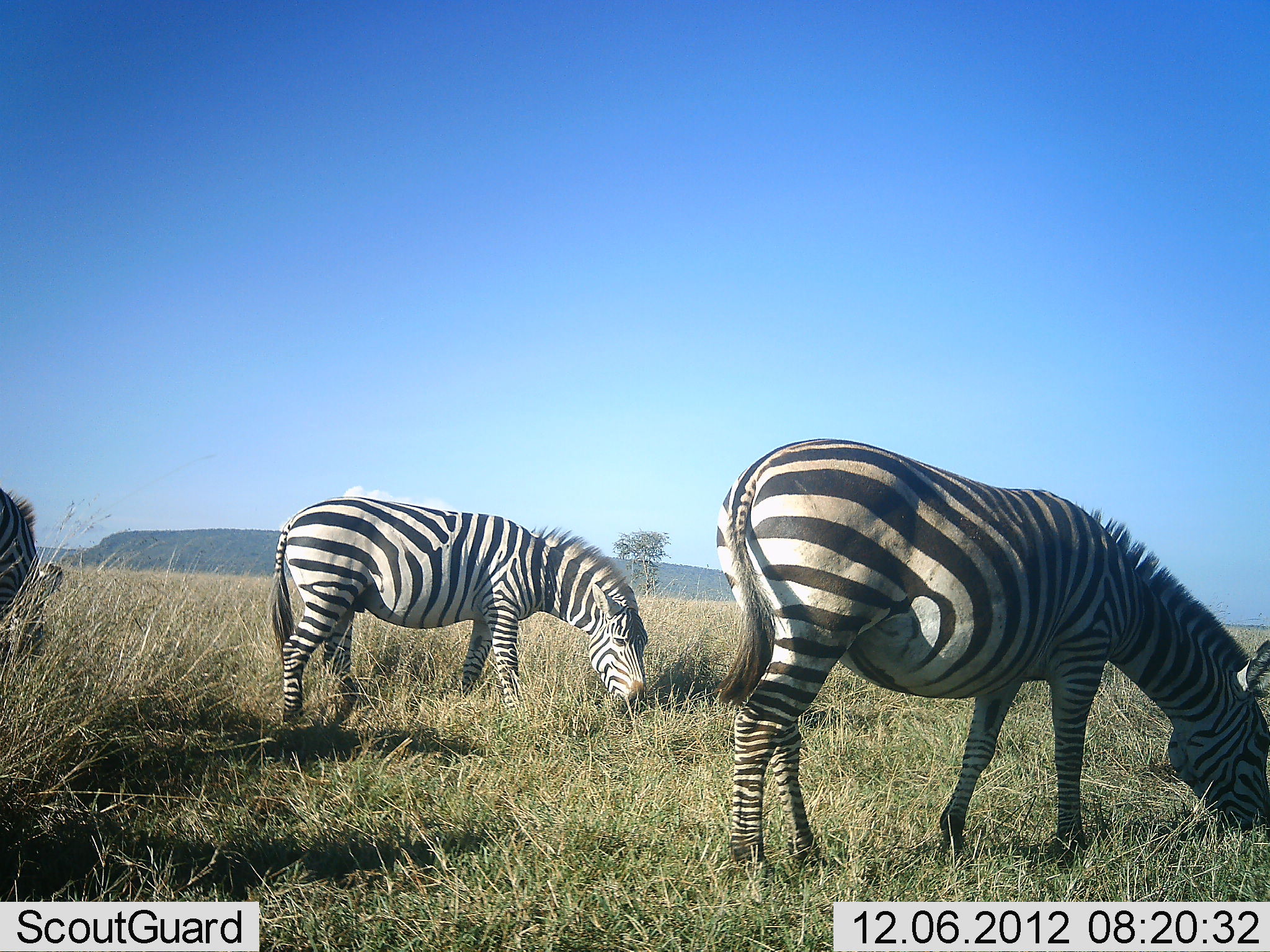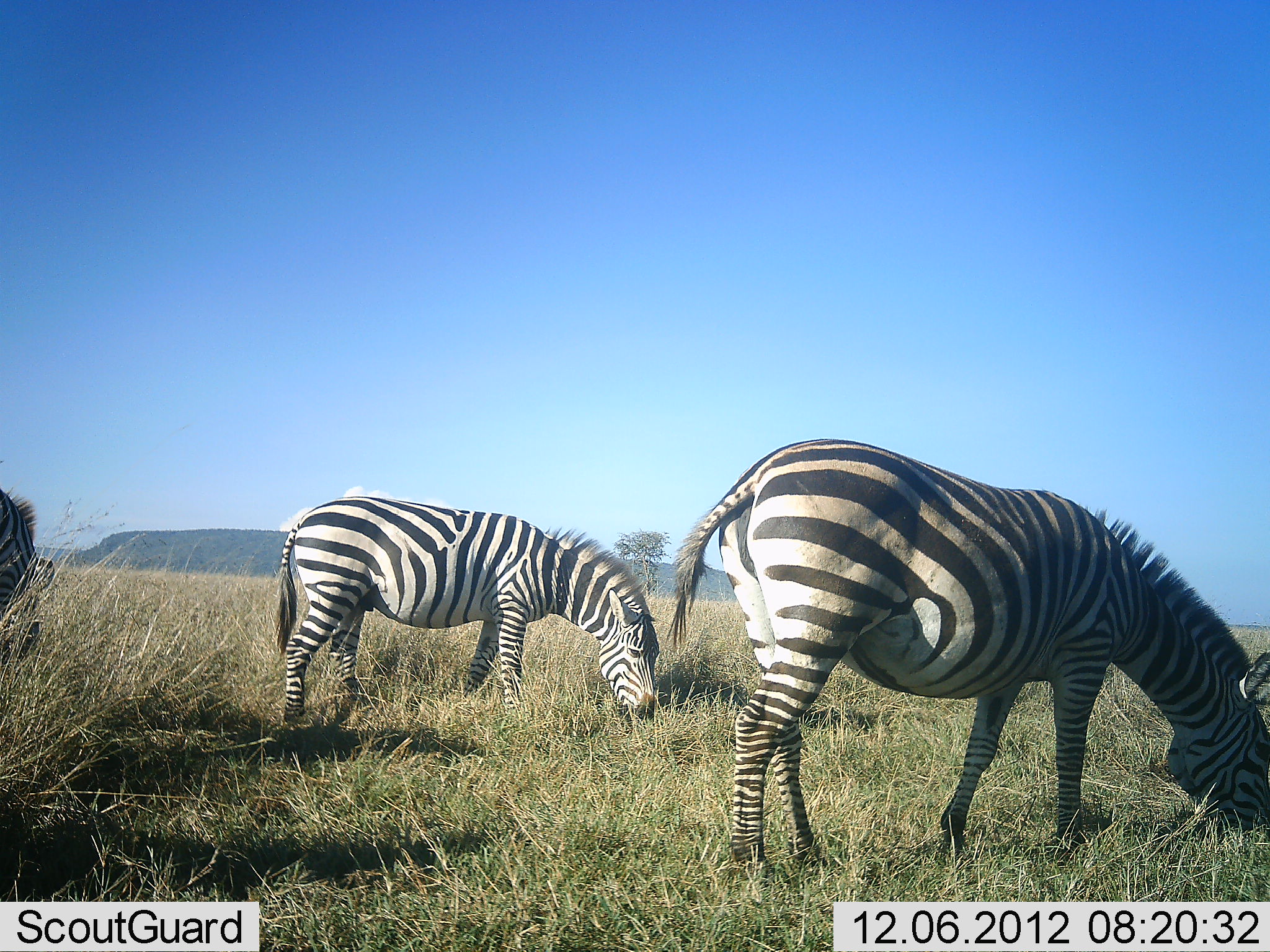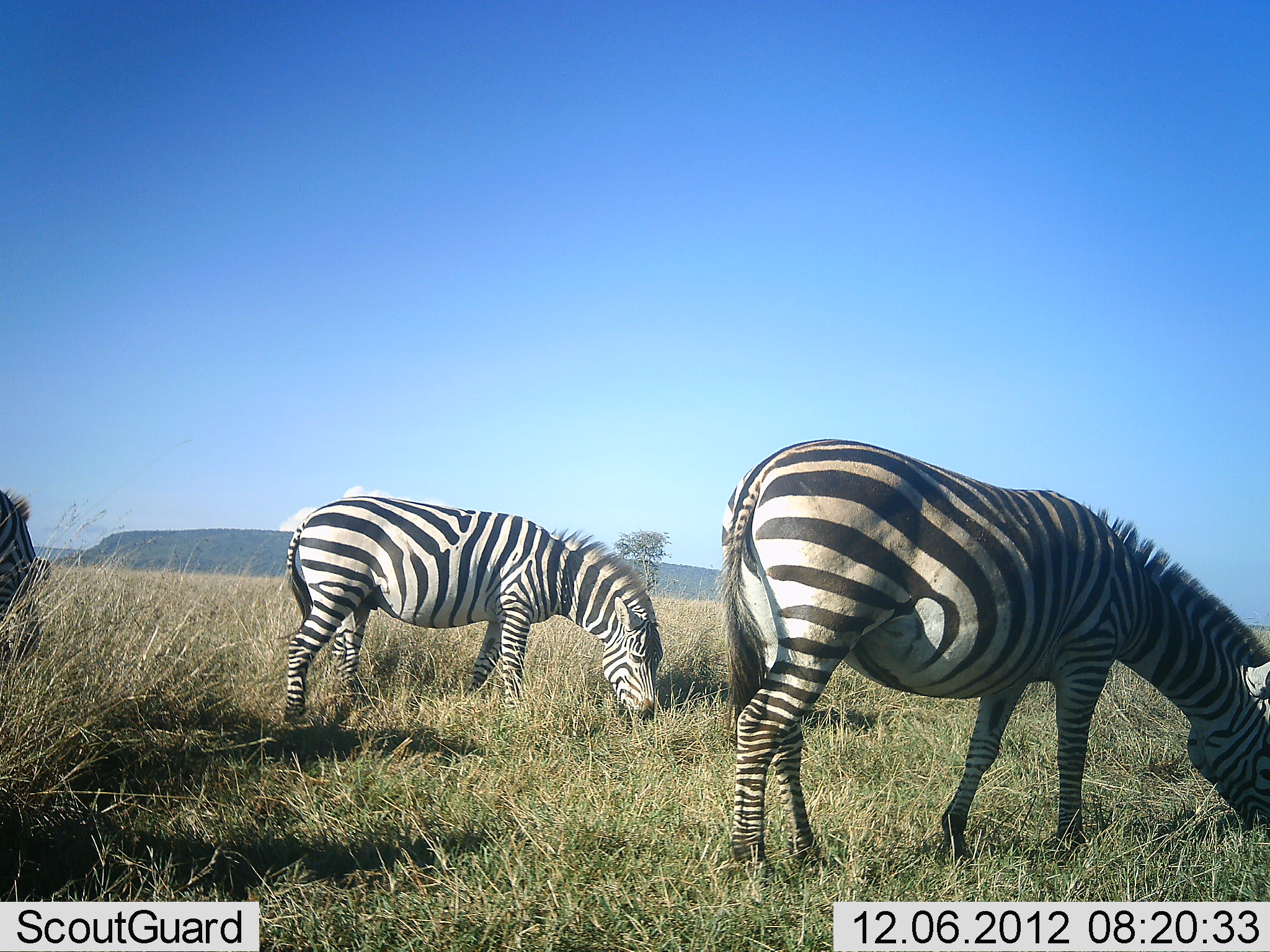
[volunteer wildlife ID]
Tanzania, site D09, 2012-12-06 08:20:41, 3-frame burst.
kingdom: Animalia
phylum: Chordata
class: Mammalia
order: Perissodactyla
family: Equidae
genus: Equus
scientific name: Equus quagga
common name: plains zebra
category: zebra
Zebra (plains zebra) (Equus quagga), count 3. Behavior (volunteer vote fractions): standing 36%, resting 0%, moving 0%, interacting 0%. Young present (vote fraction): 0%. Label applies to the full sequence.